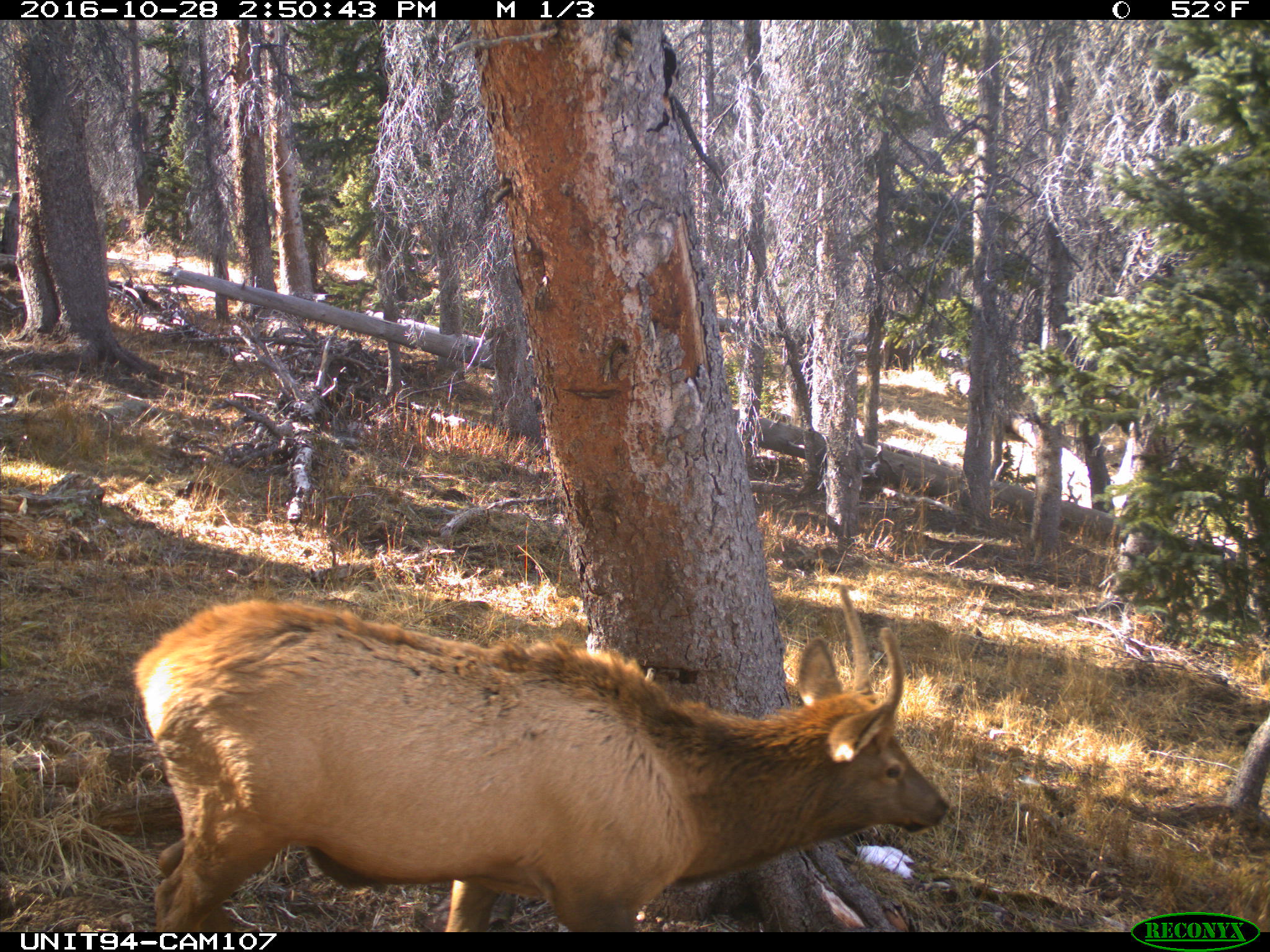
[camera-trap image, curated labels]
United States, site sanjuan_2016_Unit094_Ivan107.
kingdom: Animalia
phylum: Chordata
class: Mammalia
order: Artiodactyla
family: Cervidae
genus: Cervus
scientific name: Cervus elaphus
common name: red deer